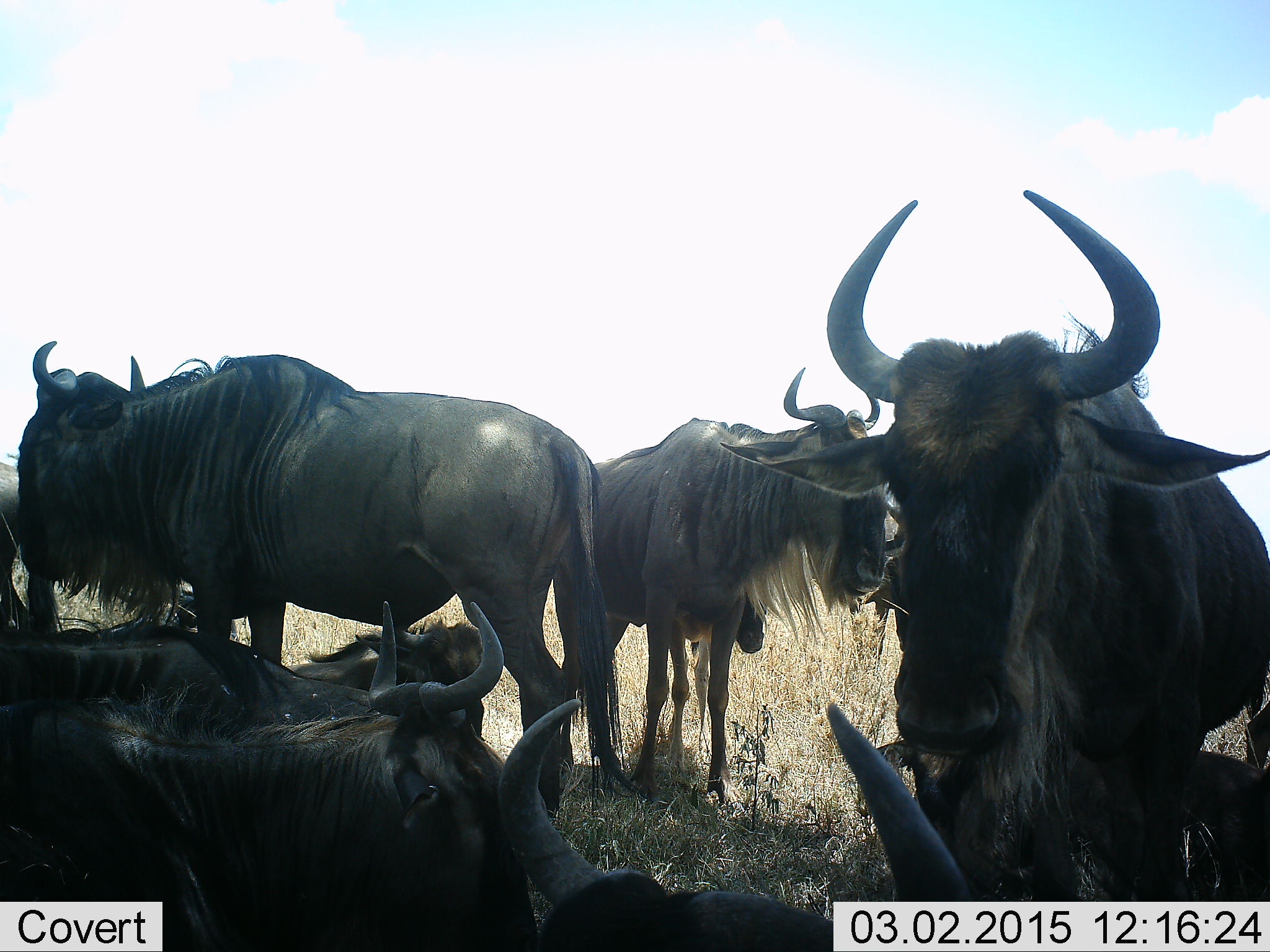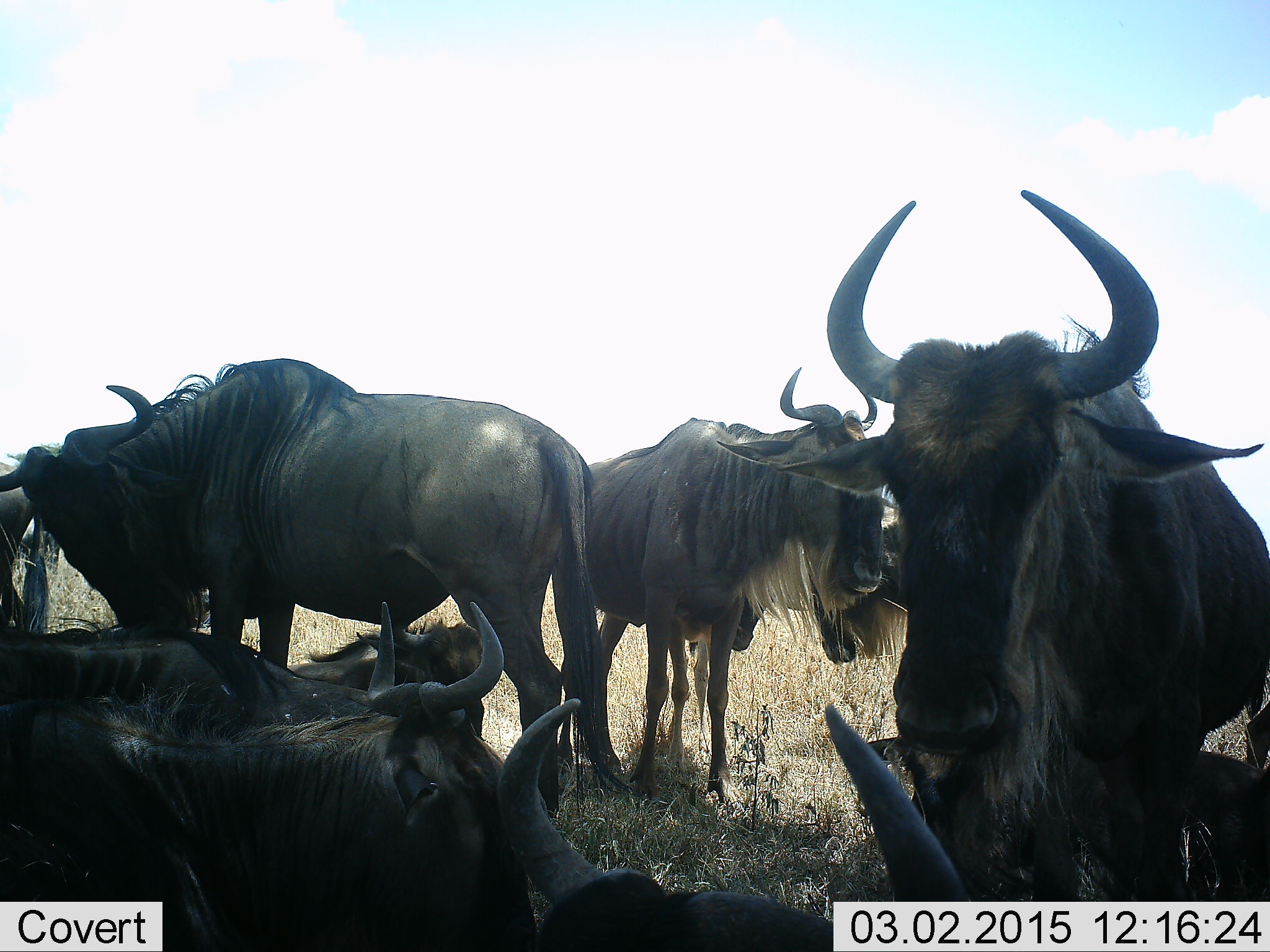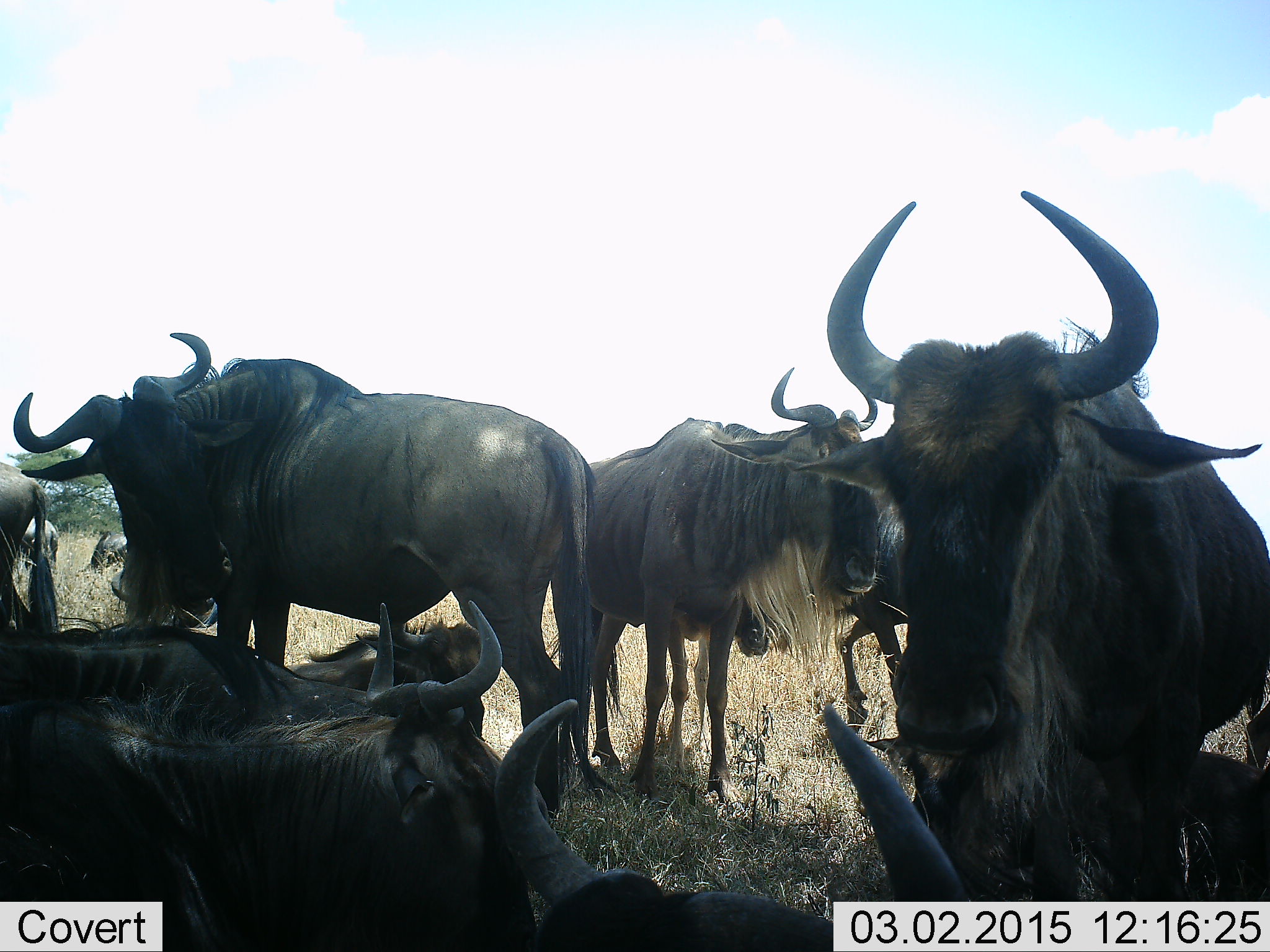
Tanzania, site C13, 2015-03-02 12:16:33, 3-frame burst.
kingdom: Animalia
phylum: Chordata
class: Mammalia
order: Artiodactyla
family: Bovidae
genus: Connochaetes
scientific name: Connochaetes taurinus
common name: blue wildebeest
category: wildebeest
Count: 9.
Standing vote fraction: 90%.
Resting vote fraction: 90%.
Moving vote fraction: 10%.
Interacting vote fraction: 0%.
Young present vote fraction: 20%.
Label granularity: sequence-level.